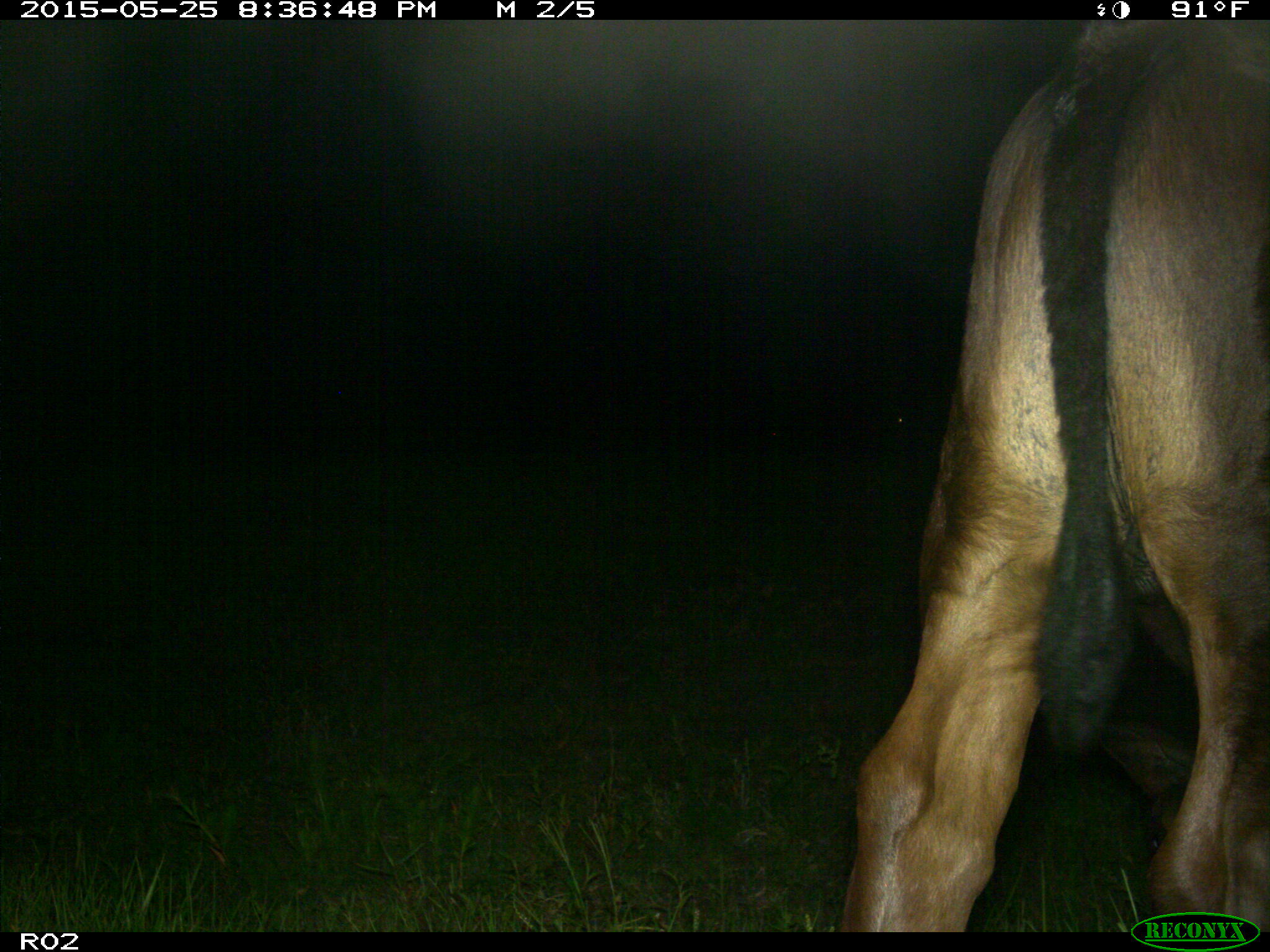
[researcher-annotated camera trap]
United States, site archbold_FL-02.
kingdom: Animalia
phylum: Chordata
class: Mammalia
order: Artiodactyla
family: Bovidae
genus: Bos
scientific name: Bos taurus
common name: domestic cow